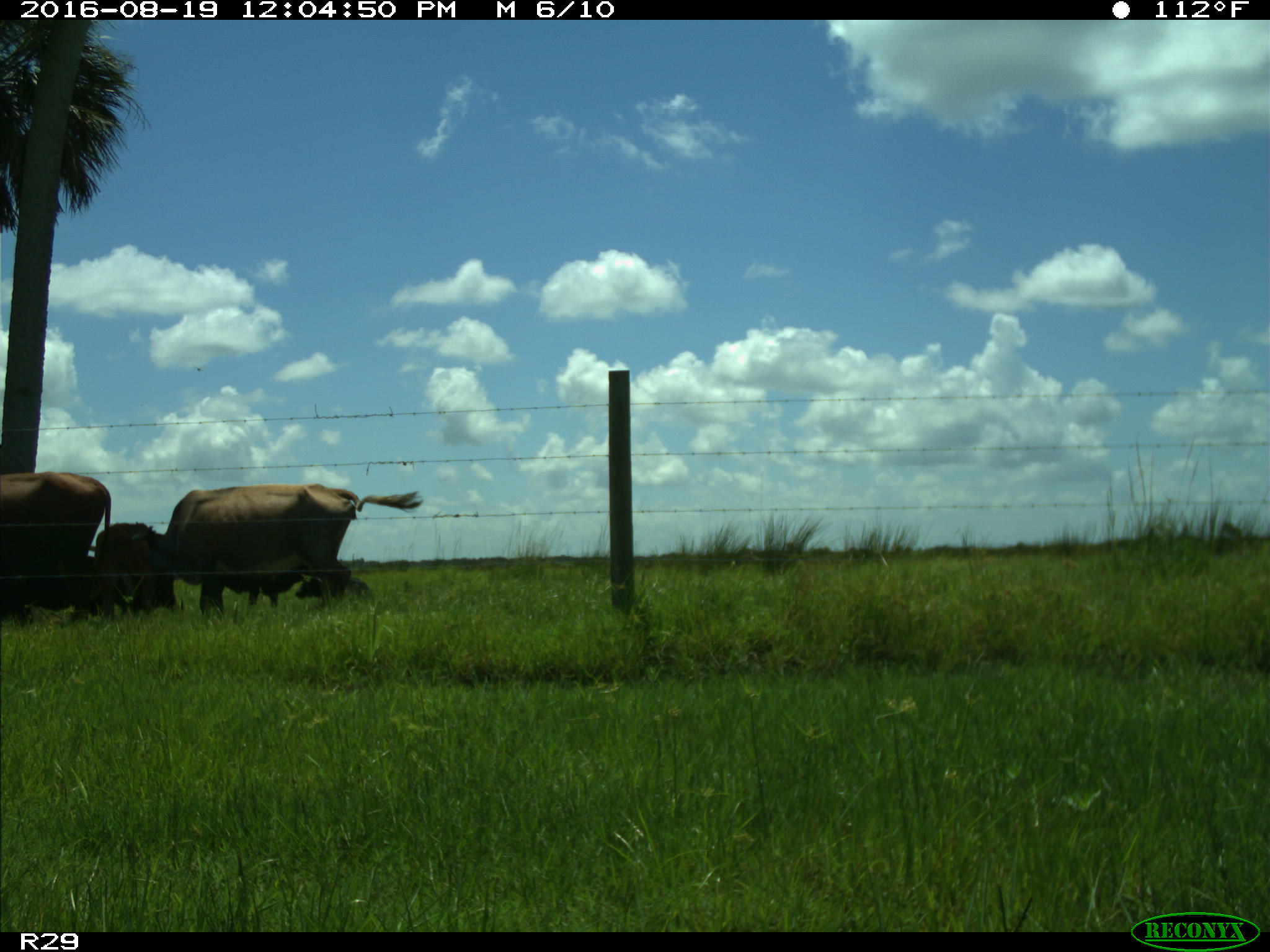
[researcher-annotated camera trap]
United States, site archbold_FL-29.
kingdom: Animalia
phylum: Chordata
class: Mammalia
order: Artiodactyla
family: Bovidae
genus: Bos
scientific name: Bos taurus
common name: domestic cow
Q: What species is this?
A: Bos taurus (domestic cow).